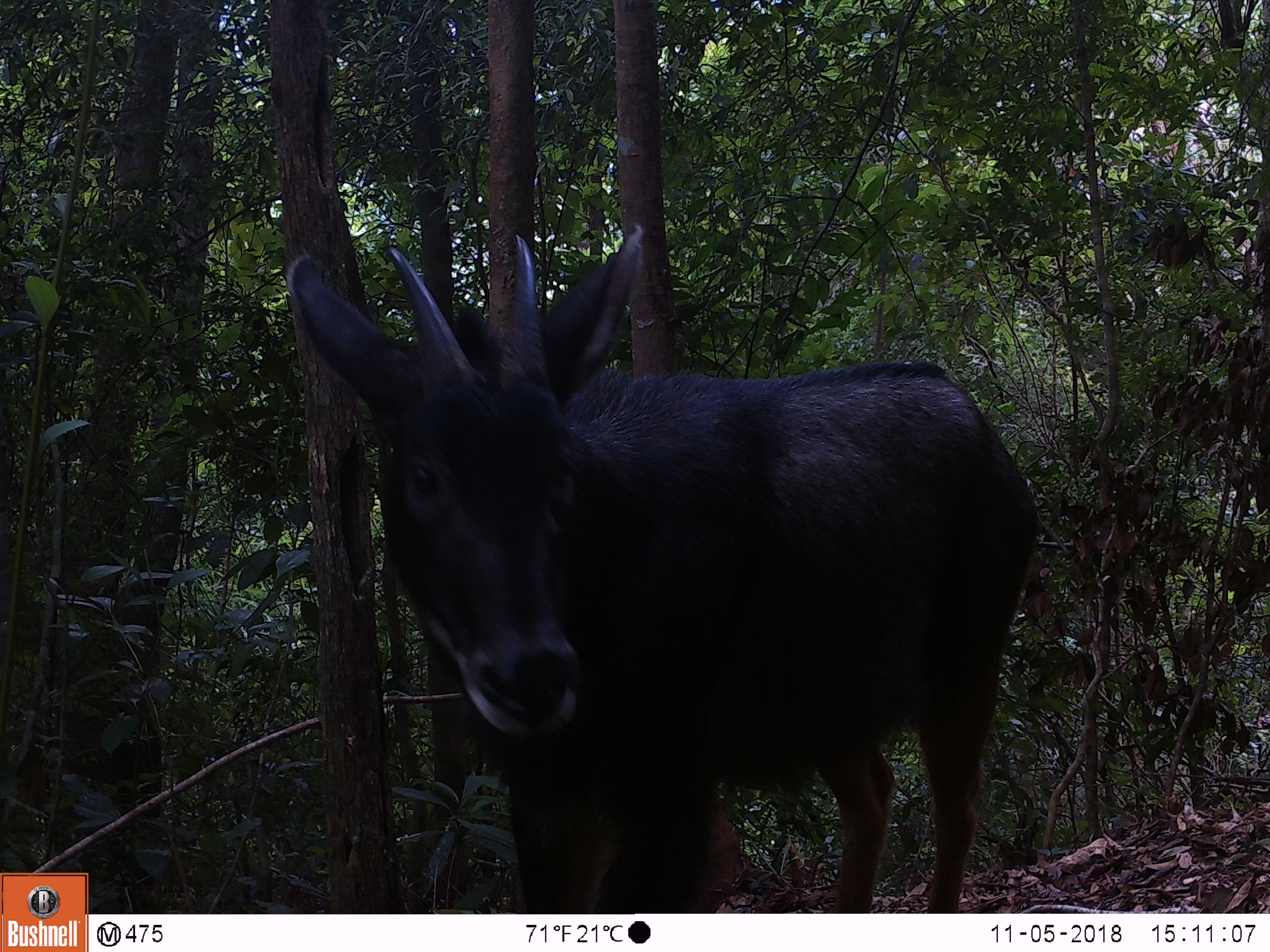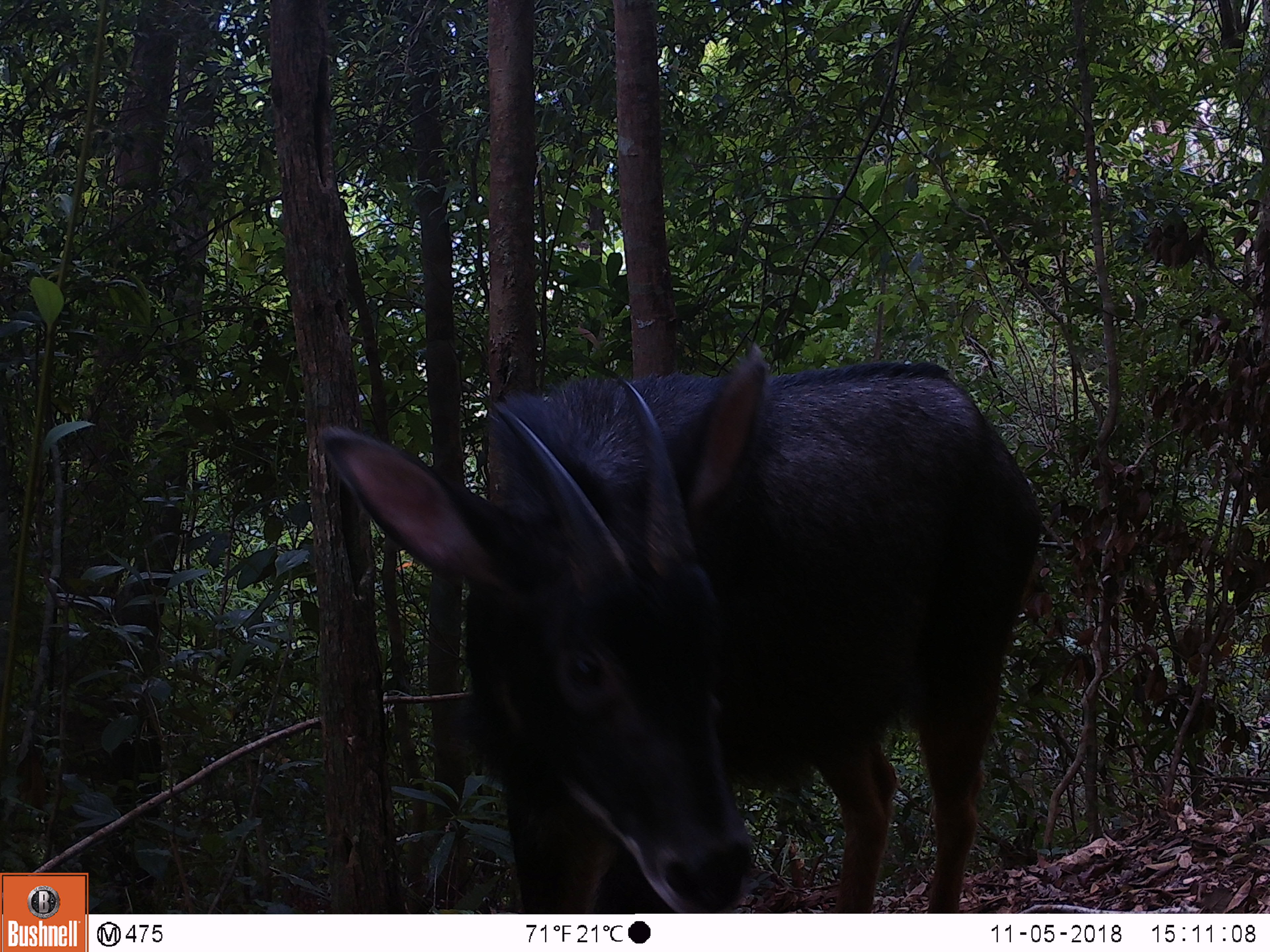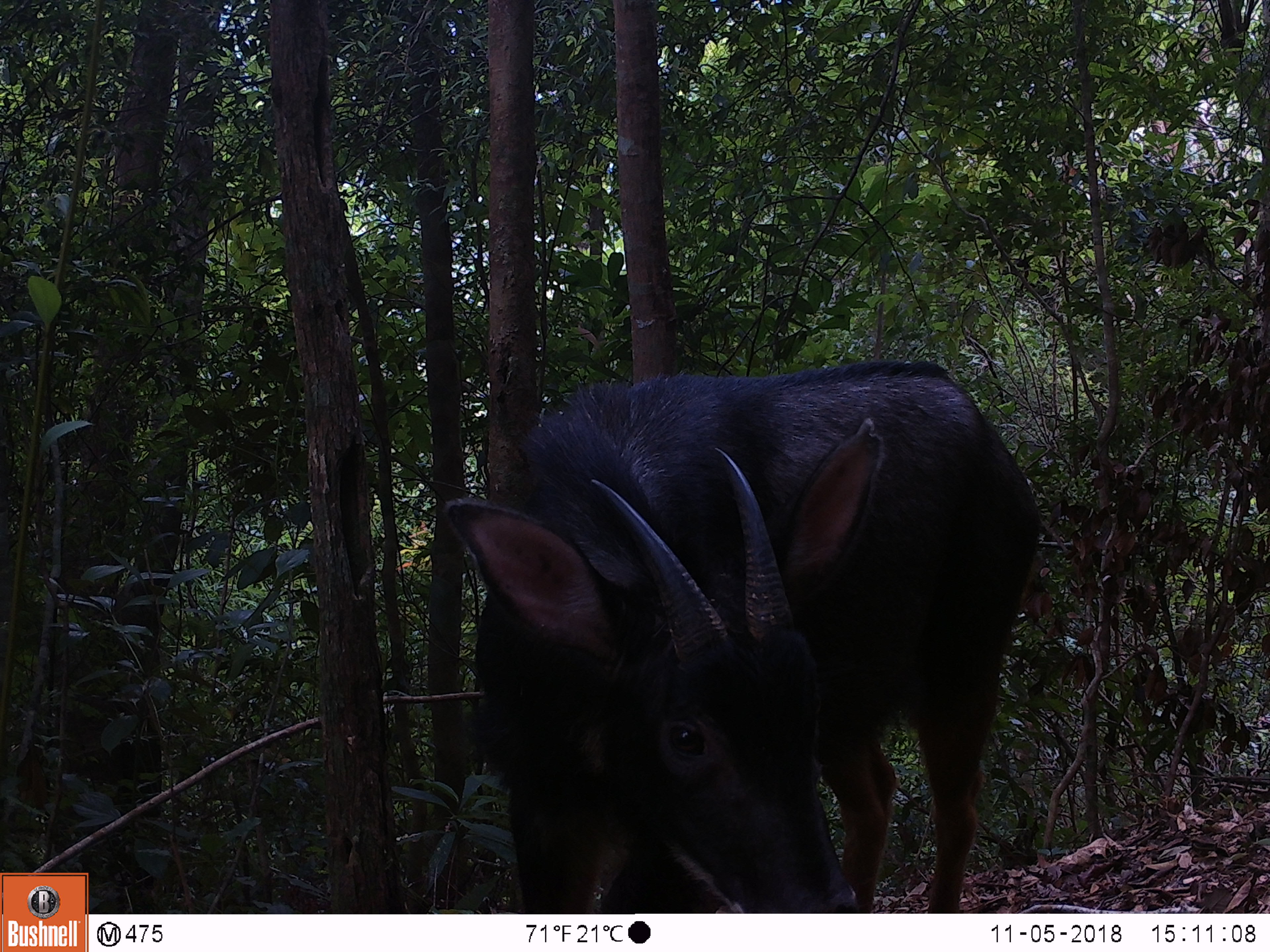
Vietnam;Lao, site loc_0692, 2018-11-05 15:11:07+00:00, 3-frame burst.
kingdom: Animalia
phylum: Chordata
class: Mammalia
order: Artiodactyla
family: Bovidae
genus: Capricornis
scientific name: Capricornis sumatraensis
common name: chinese serow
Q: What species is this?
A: Chinese serow (Capricornis sumatraensis).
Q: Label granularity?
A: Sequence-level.